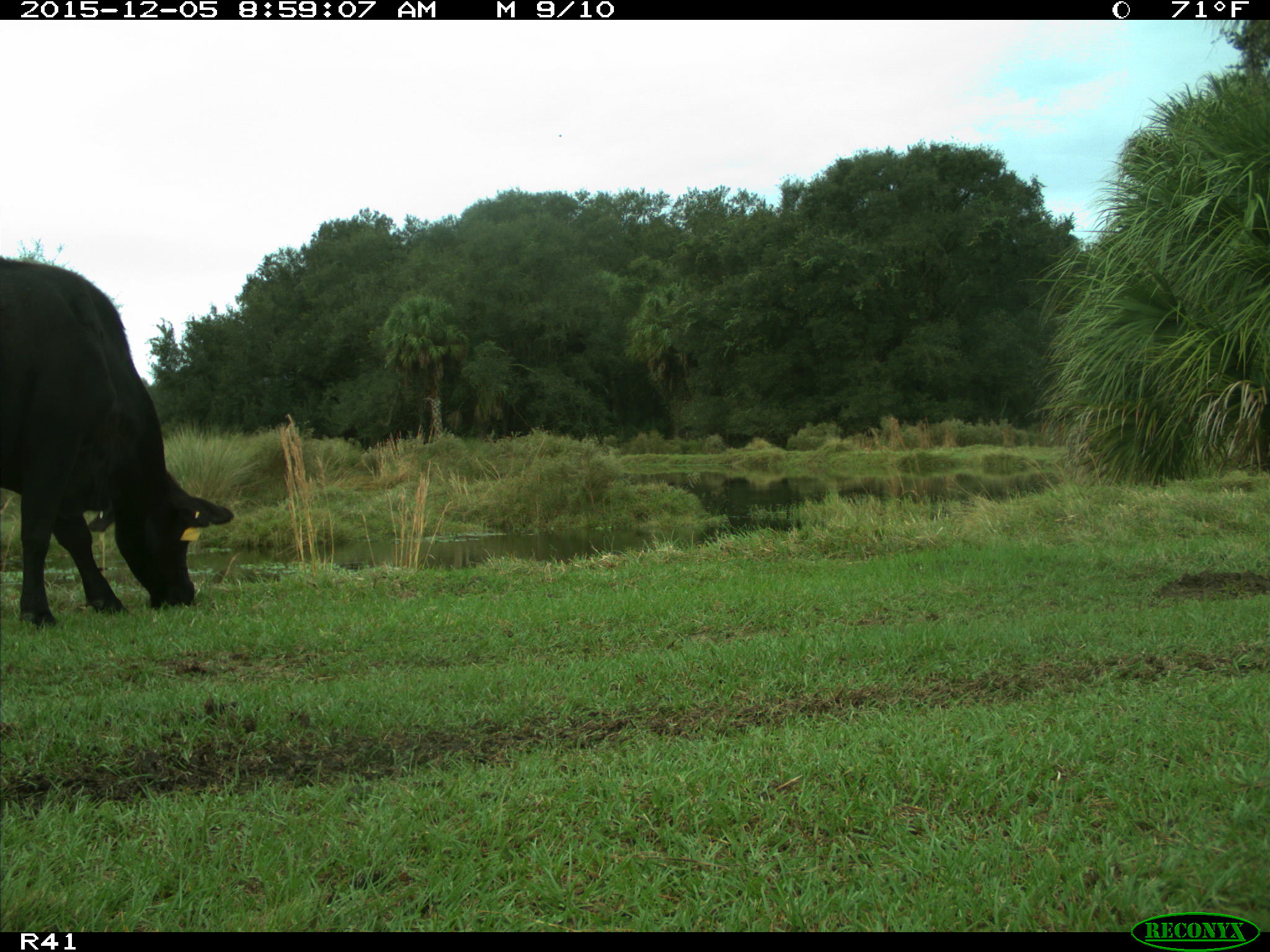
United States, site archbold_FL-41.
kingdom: Animalia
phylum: Chordata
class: Mammalia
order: Artiodactyla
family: Bovidae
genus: Bos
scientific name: Bos taurus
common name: domestic cow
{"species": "Bos taurus (domestic cow)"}